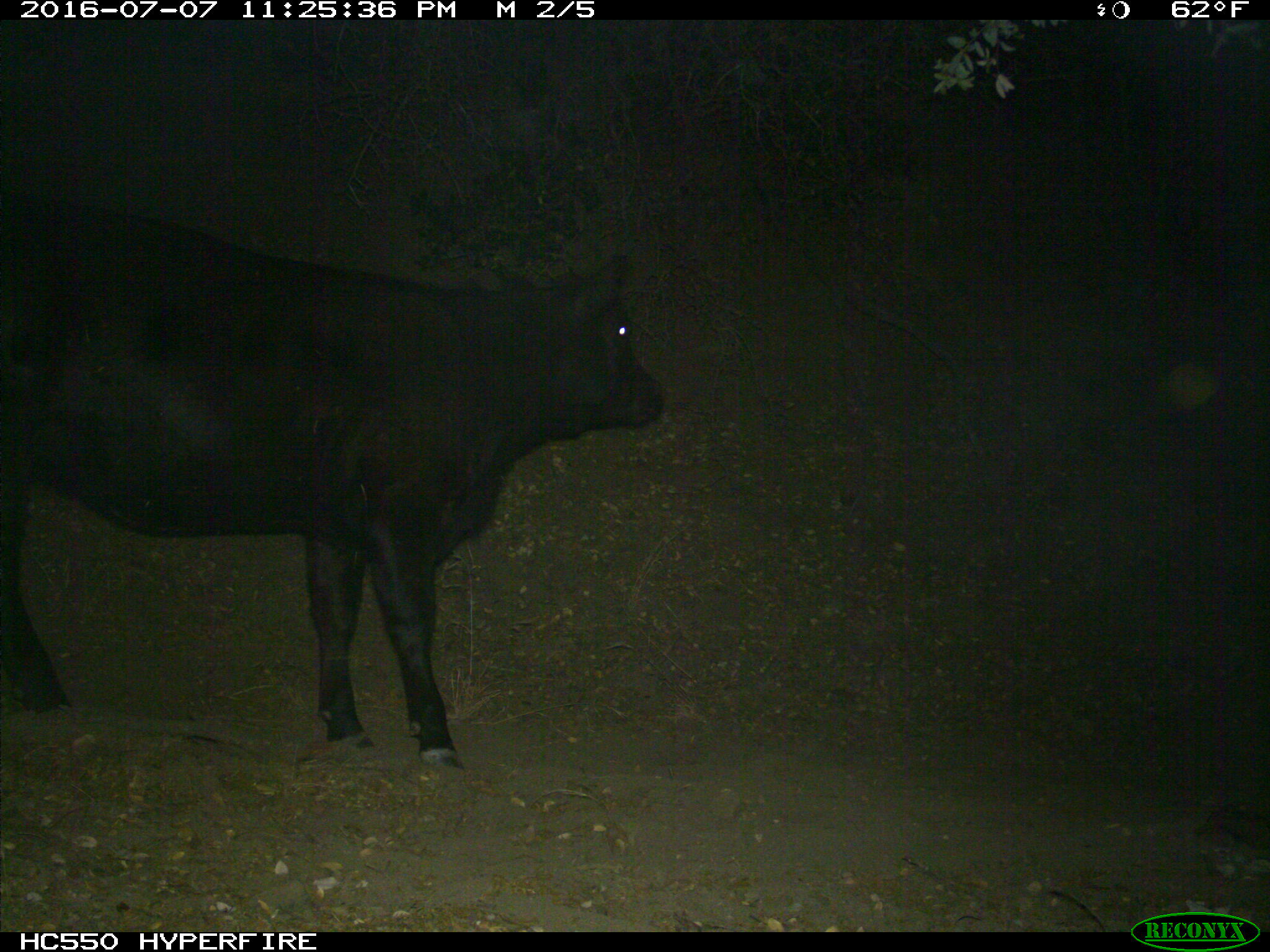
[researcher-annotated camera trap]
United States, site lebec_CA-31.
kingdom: Animalia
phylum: Chordata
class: Mammalia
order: Artiodactyla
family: Bovidae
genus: Bos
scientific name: Bos taurus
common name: domestic cow